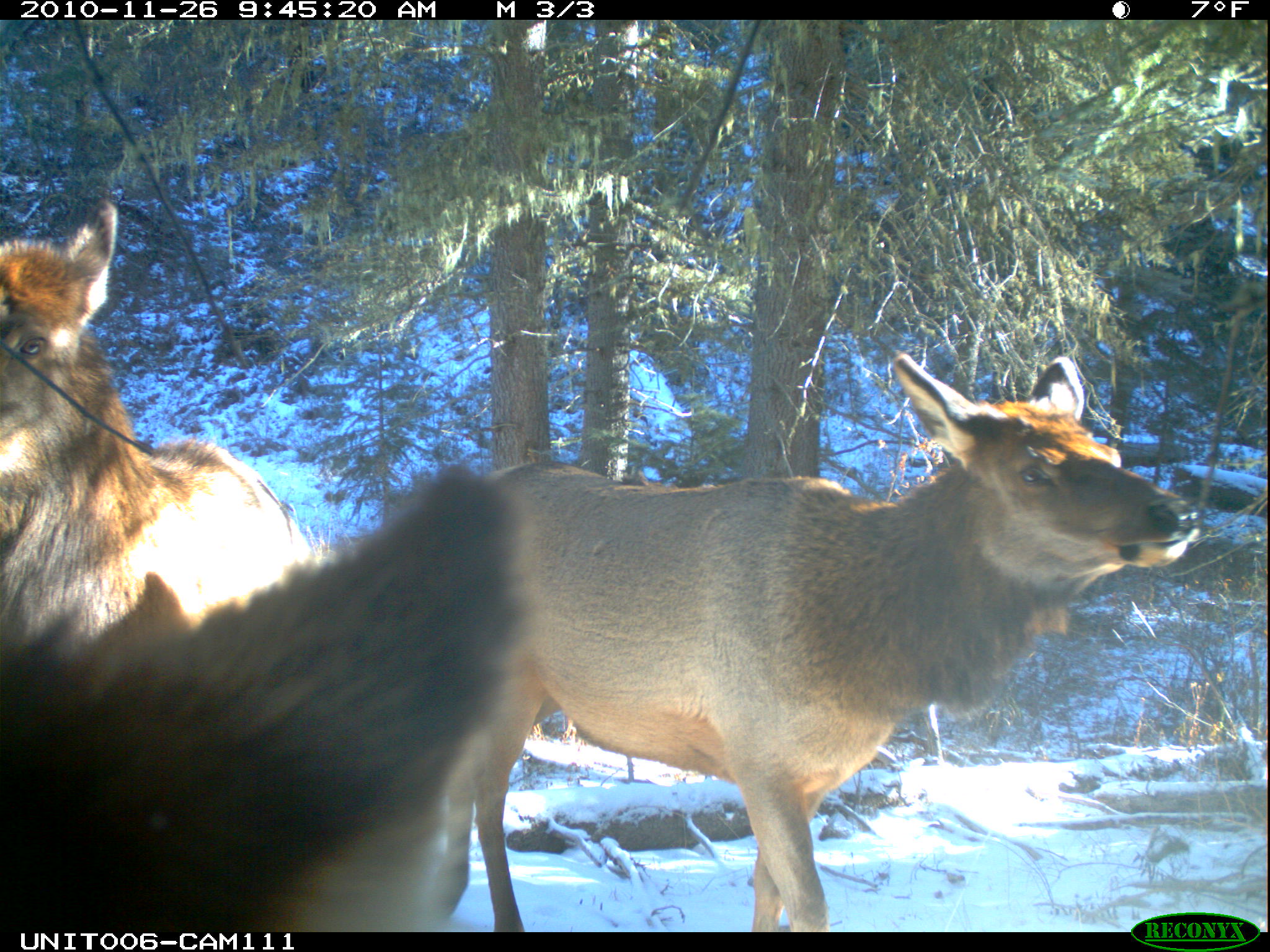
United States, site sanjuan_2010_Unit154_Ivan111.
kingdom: Animalia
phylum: Chordata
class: Mammalia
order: Artiodactyla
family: Cervidae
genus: Cervus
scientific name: Cervus elaphus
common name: red deer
Cervus elaphus (red deer).